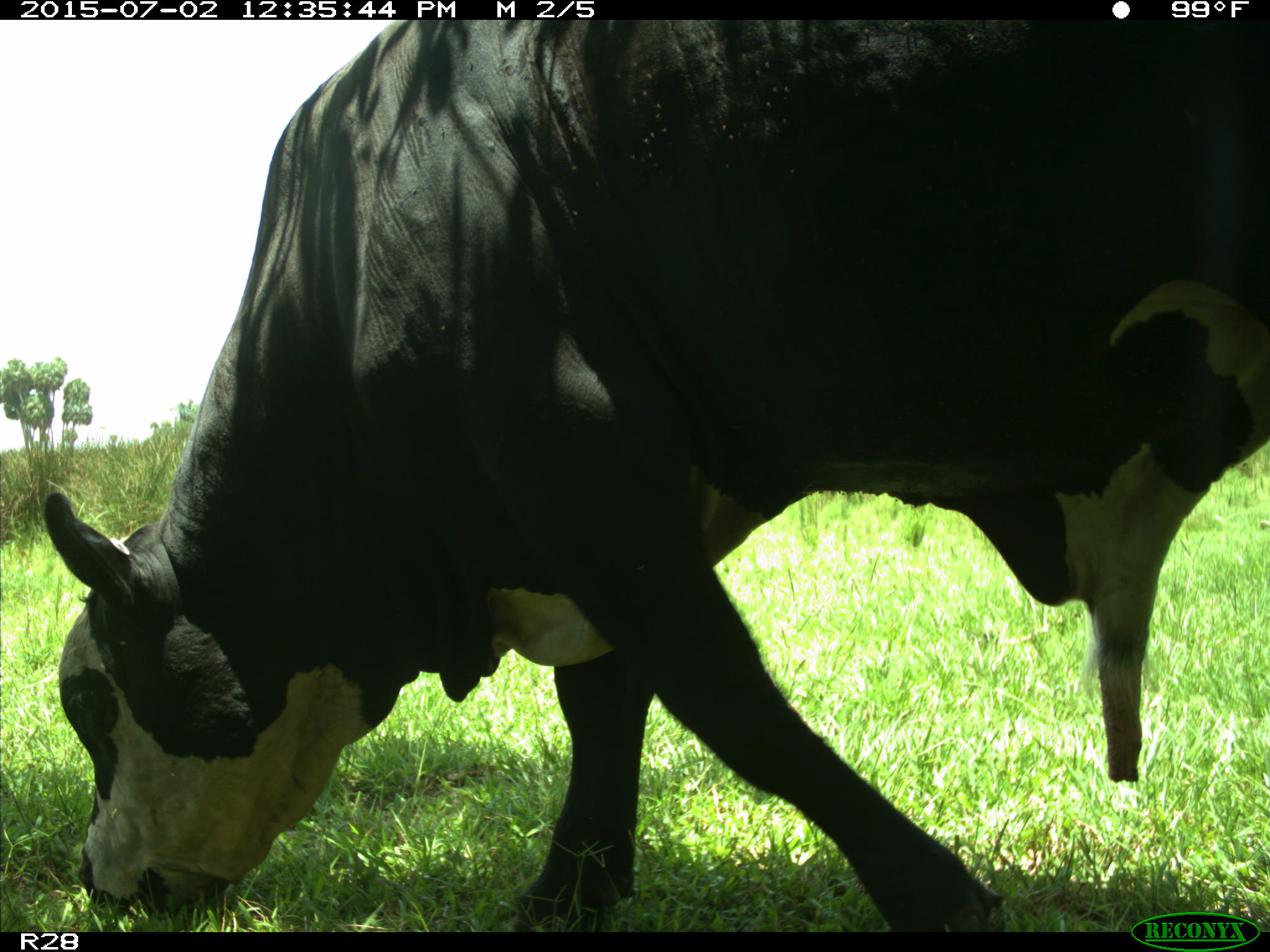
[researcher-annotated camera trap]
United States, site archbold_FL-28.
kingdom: Animalia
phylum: Chordata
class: Mammalia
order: Artiodactyla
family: Bovidae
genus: Bos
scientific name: Bos taurus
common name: domestic cow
Bos taurus (domestic cow).